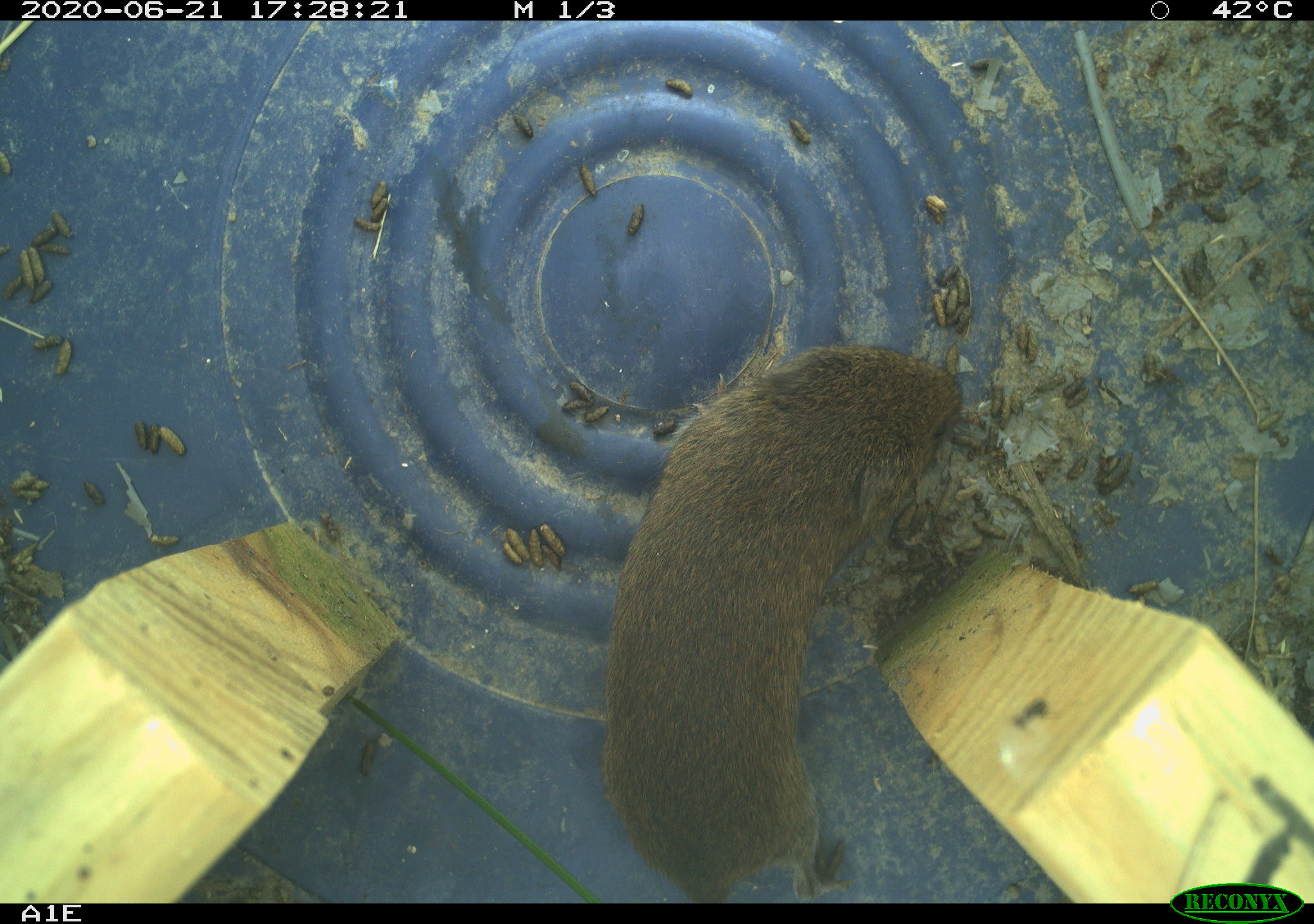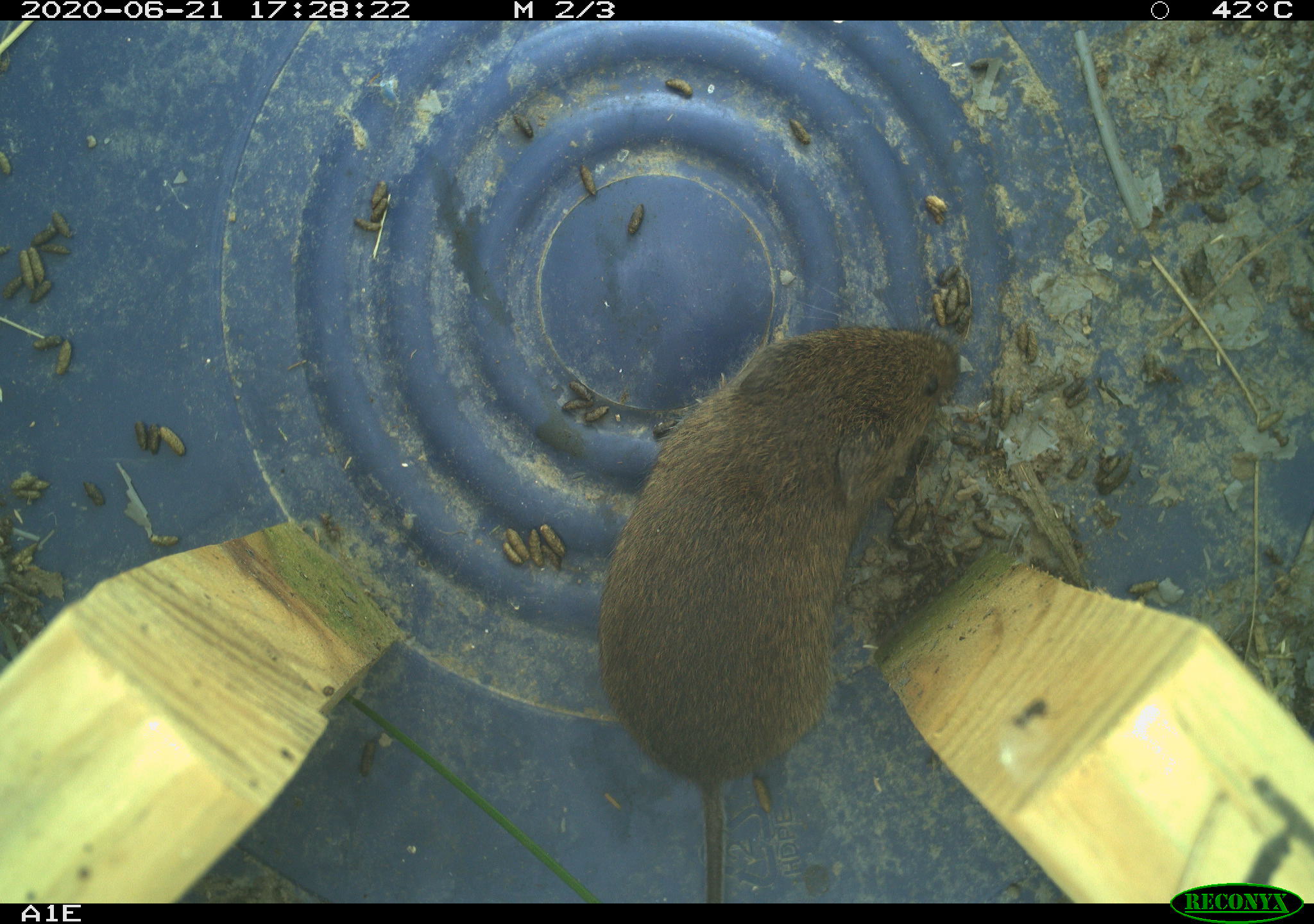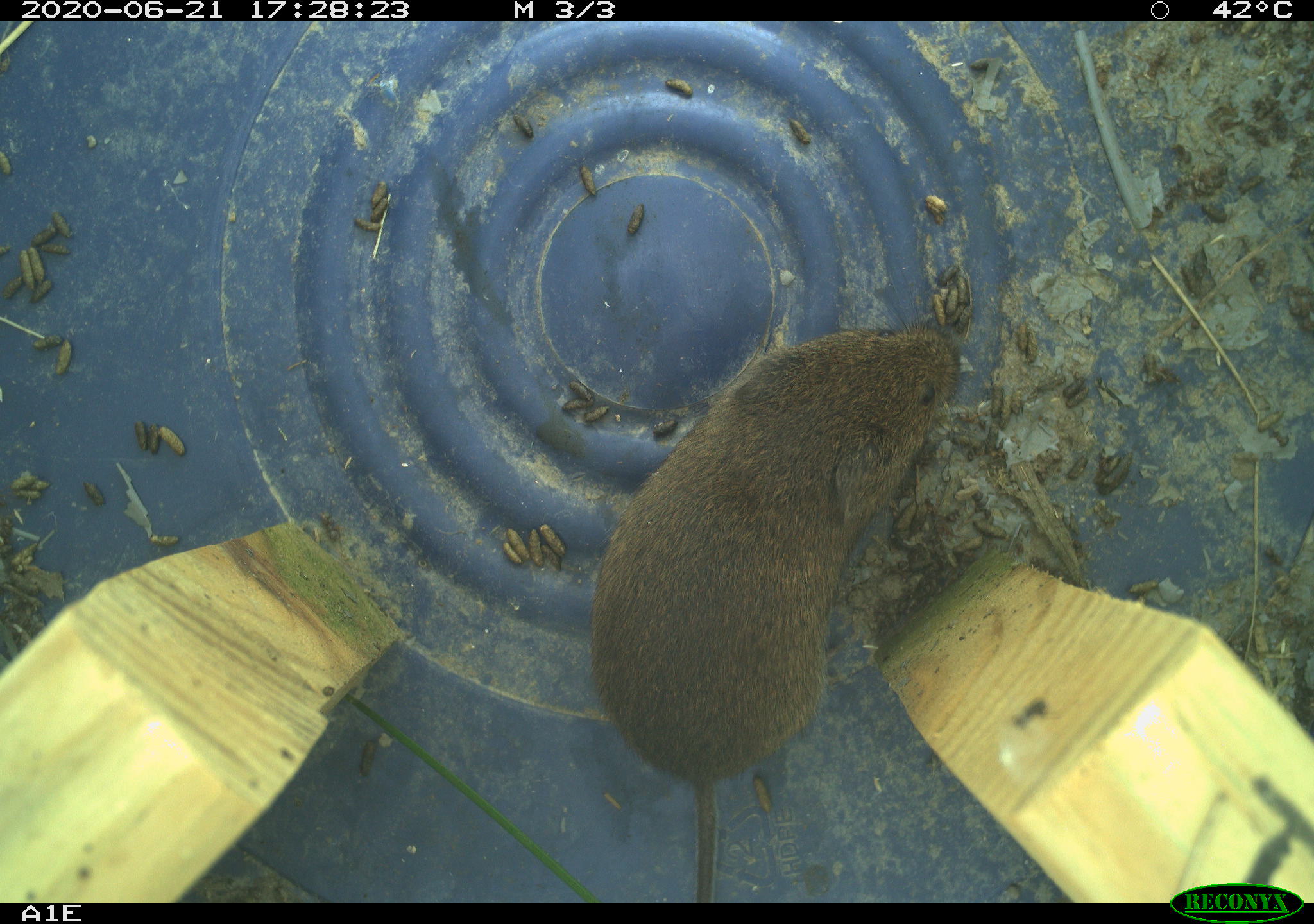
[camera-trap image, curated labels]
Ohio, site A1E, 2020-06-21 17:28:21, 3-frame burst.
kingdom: Animalia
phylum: Chordata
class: Mammalia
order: Rodentia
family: Cricetidae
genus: Microtus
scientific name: Microtus pennsylvanicus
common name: meadow vole